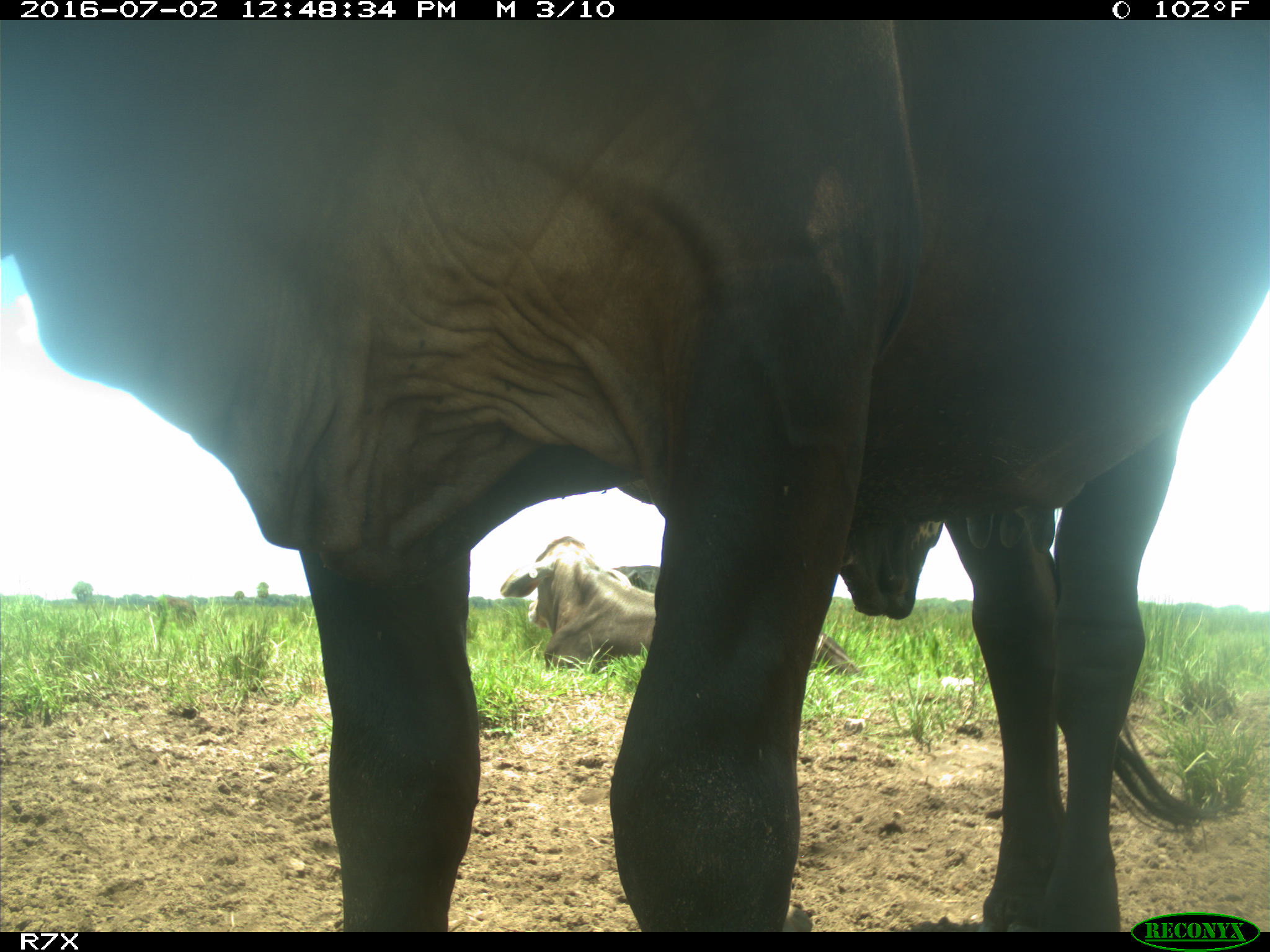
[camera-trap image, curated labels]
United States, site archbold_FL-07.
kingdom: Animalia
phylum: Chordata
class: Mammalia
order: Artiodactyla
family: Bovidae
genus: Bos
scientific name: Bos taurus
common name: domestic cow